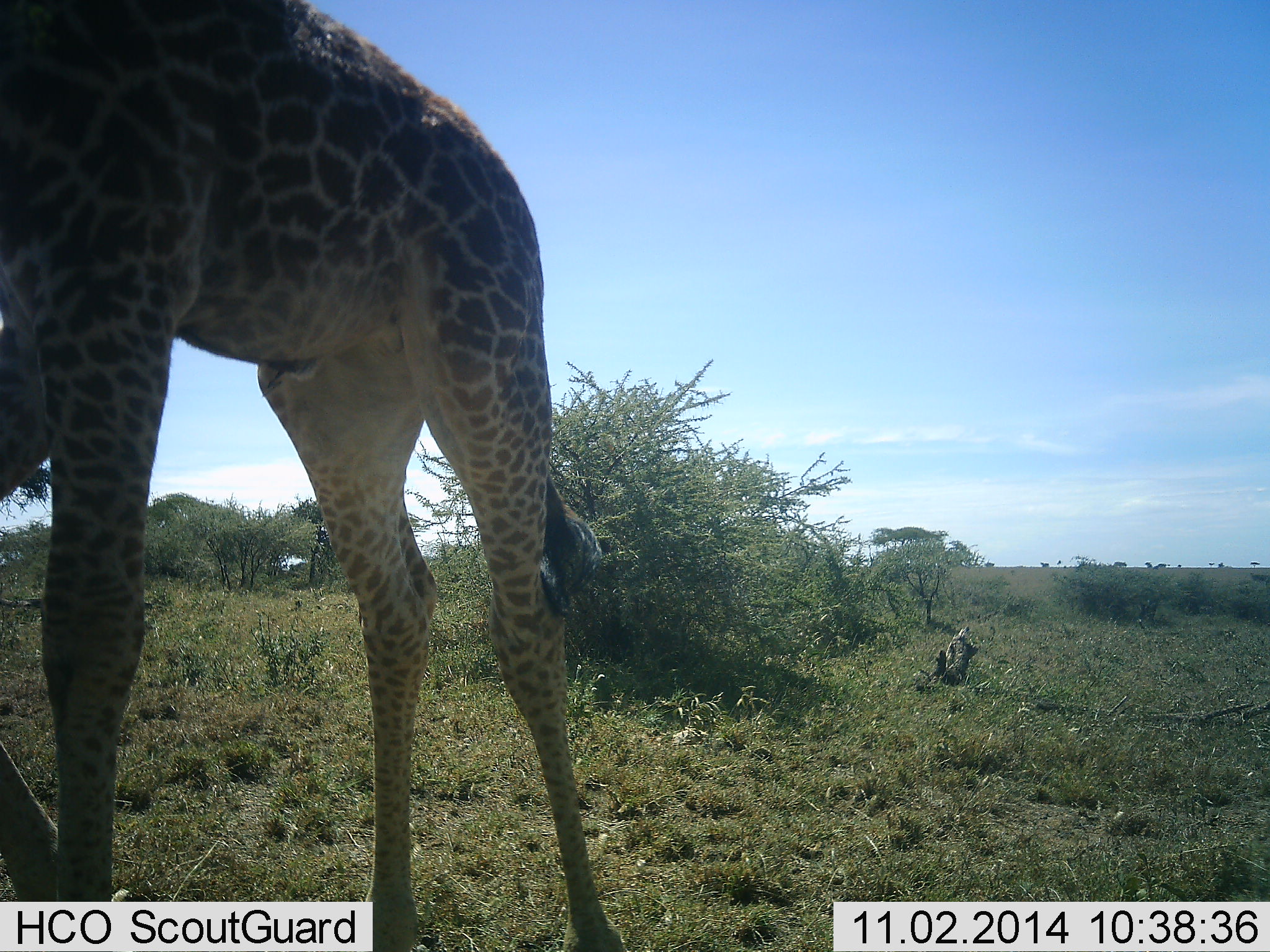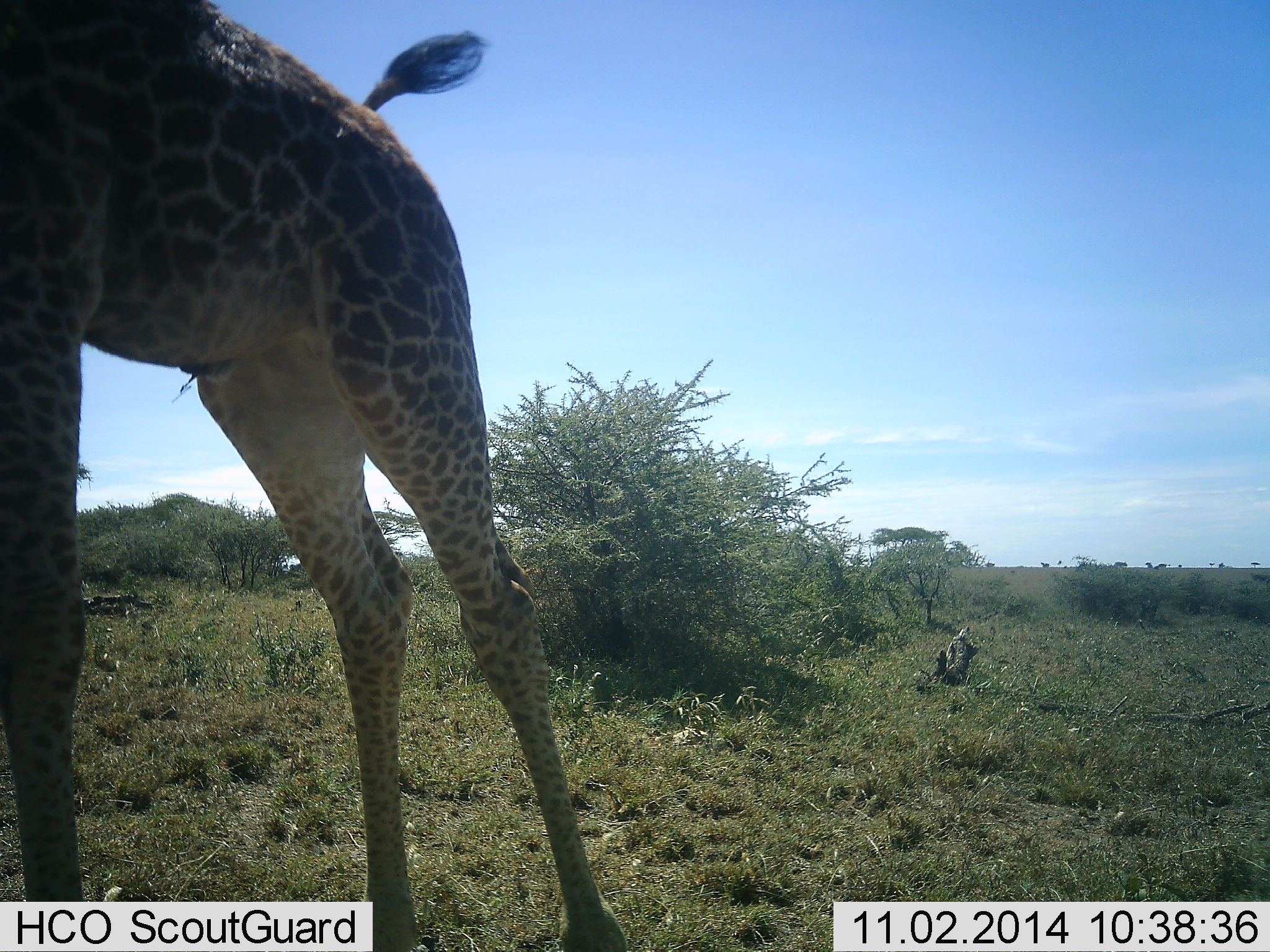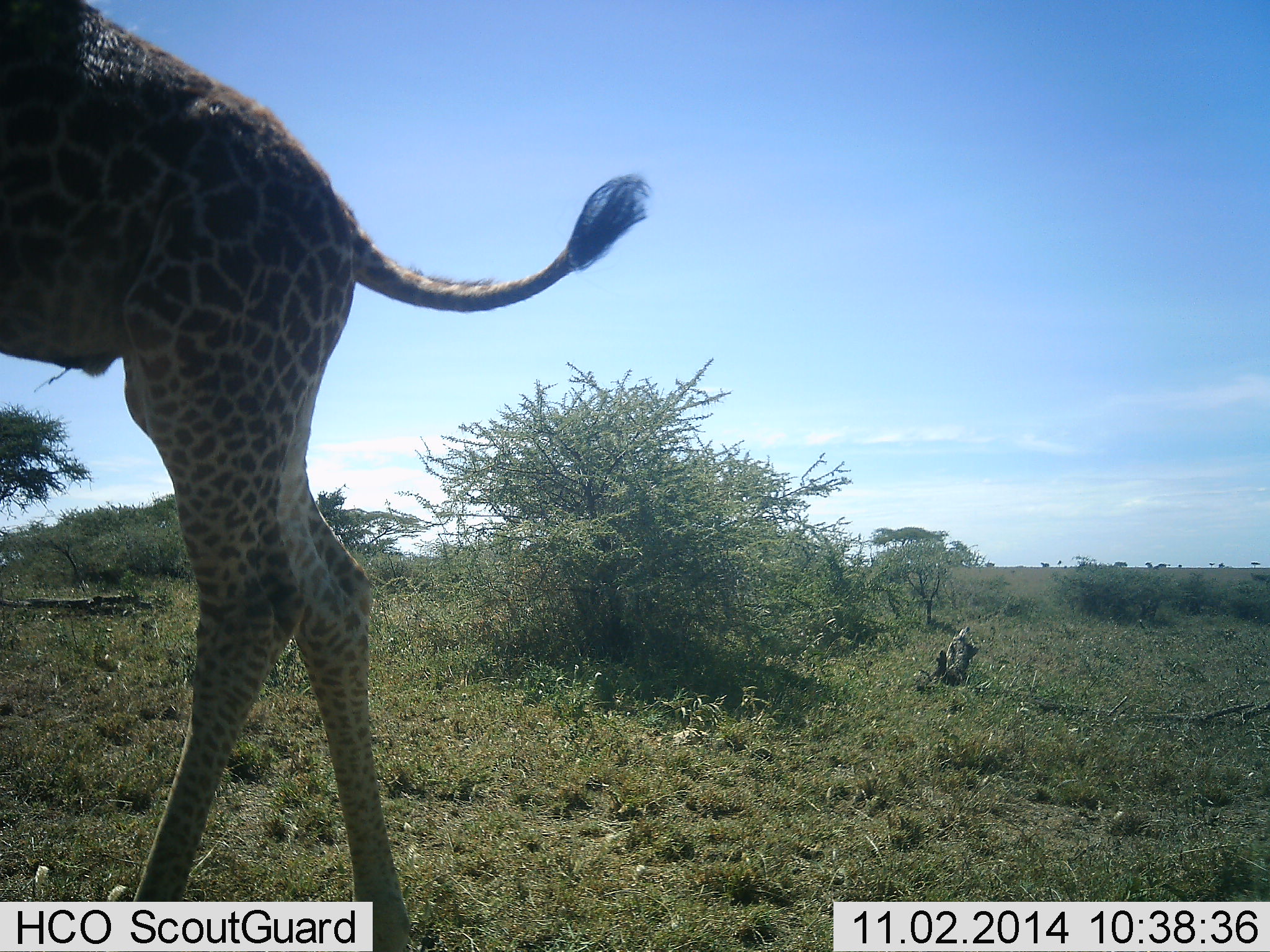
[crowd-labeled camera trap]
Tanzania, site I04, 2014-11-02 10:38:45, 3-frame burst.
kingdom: Animalia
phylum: Chordata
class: Mammalia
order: Artiodactyla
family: Giraffidae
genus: Giraffa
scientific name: Giraffa camelopardalis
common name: giraffe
Giraffe (Giraffa camelopardalis), count 1. Behavior (volunteer vote fractions): standing 40%, resting 0%, moving 50%, interacting 0%. Young present (vote fraction): 0%. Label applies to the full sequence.